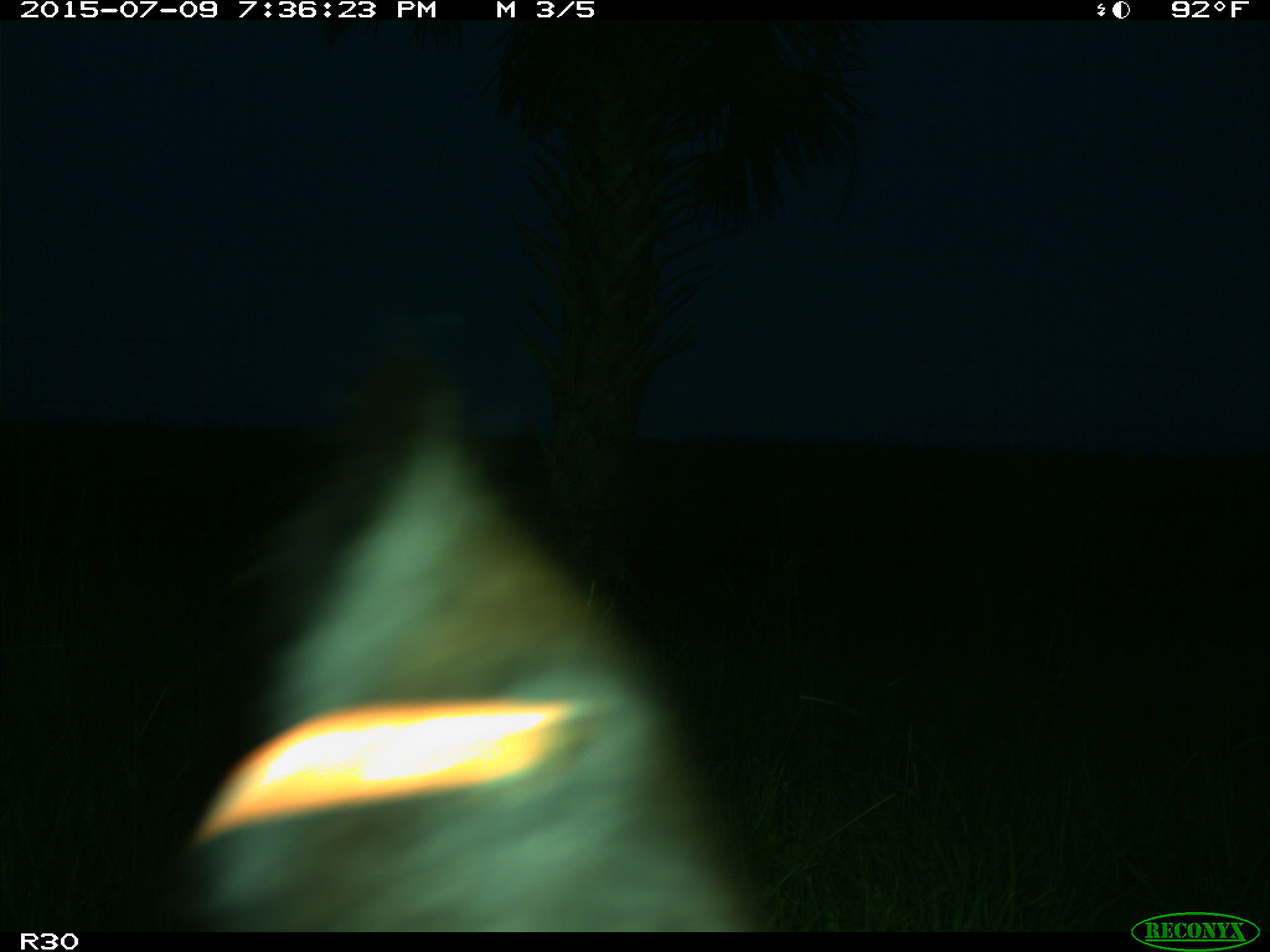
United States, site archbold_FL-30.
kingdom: Animalia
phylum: Chordata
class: Mammalia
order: Artiodactyla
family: Bovidae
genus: Bos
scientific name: Bos taurus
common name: domestic cow